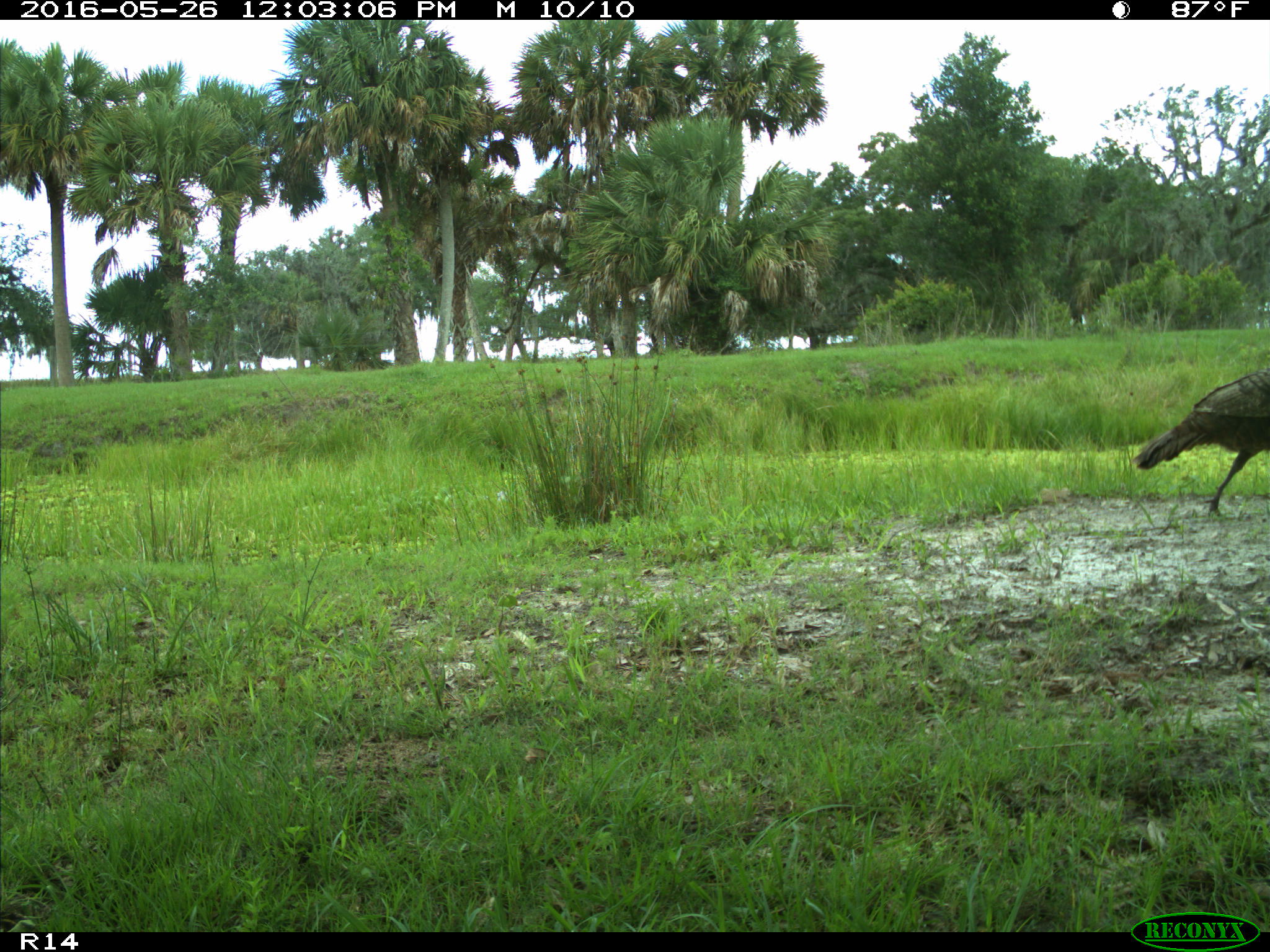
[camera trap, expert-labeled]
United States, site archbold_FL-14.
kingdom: Animalia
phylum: Chordata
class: Aves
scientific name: Aves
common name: birds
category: unidentified bird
Unidentified bird (birds) (Aves).